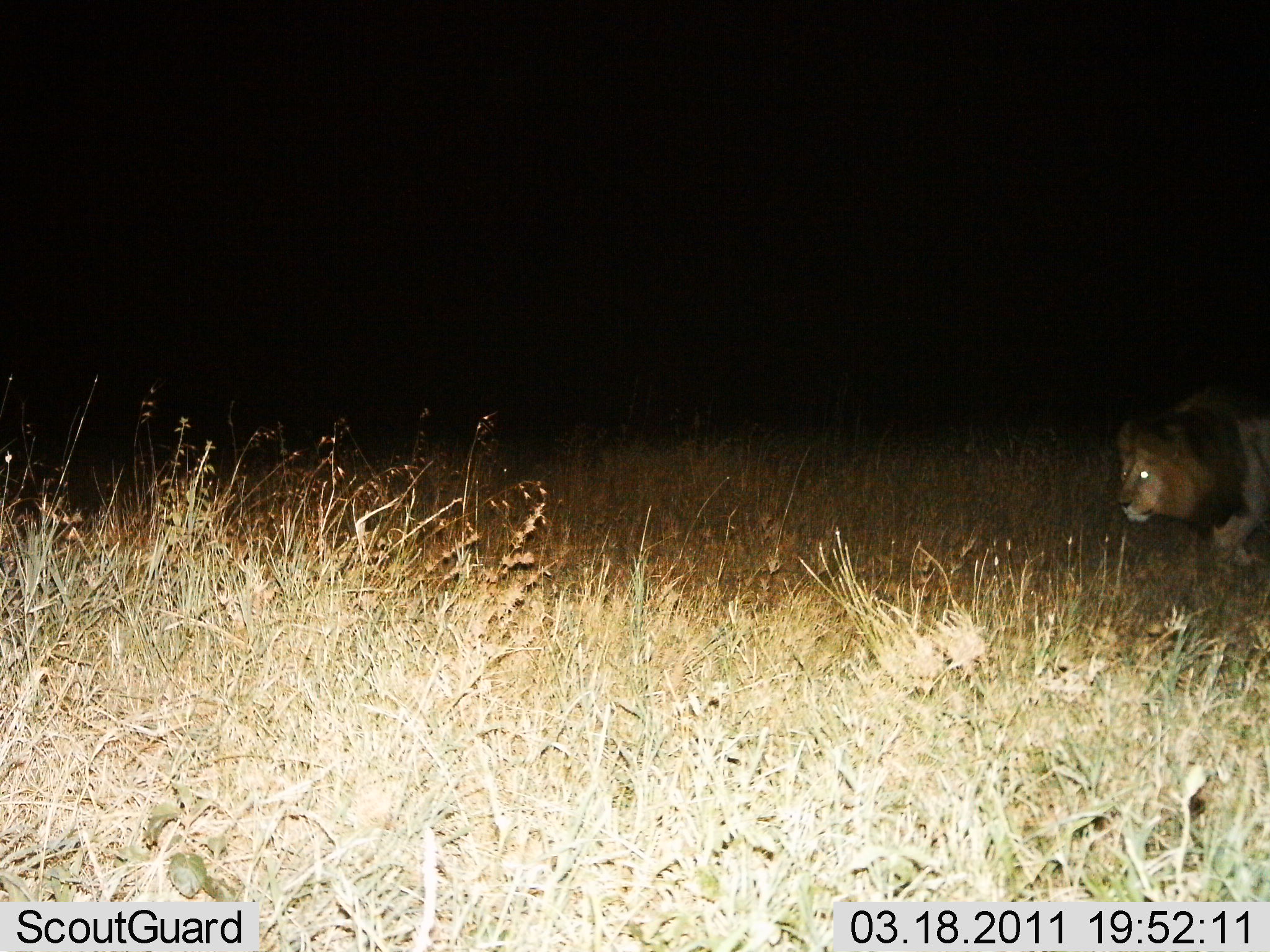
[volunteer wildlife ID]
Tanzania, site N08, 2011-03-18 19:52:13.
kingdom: Animalia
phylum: Chordata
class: Mammalia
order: Carnivora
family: Felidae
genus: Panthera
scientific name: Panthera leo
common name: lion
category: lionmale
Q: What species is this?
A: Lionmale (lion) (Panthera leo).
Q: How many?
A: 1.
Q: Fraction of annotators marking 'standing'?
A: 25%.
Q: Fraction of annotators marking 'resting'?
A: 0%.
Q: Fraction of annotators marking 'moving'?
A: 75%.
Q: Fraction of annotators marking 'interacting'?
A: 0%.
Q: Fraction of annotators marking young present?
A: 0%.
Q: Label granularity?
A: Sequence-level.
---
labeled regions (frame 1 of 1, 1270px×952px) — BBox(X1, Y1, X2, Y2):
animal: BBox(1114, 393, 1270, 575)